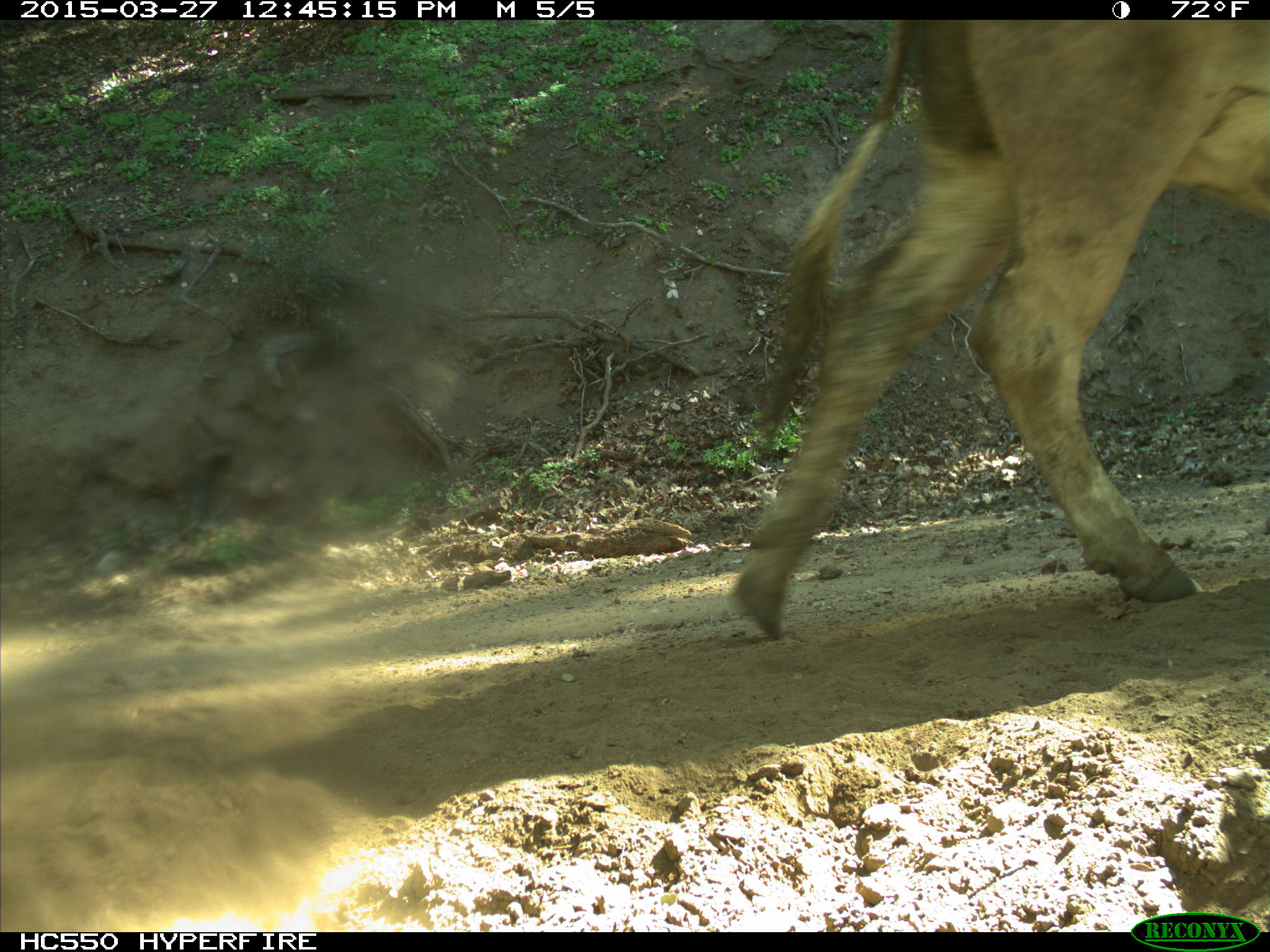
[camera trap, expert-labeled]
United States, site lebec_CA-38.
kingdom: Animalia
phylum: Chordata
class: Mammalia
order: Artiodactyla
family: Bovidae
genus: Bos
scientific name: Bos taurus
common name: domestic cow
Bos taurus (domestic cow).